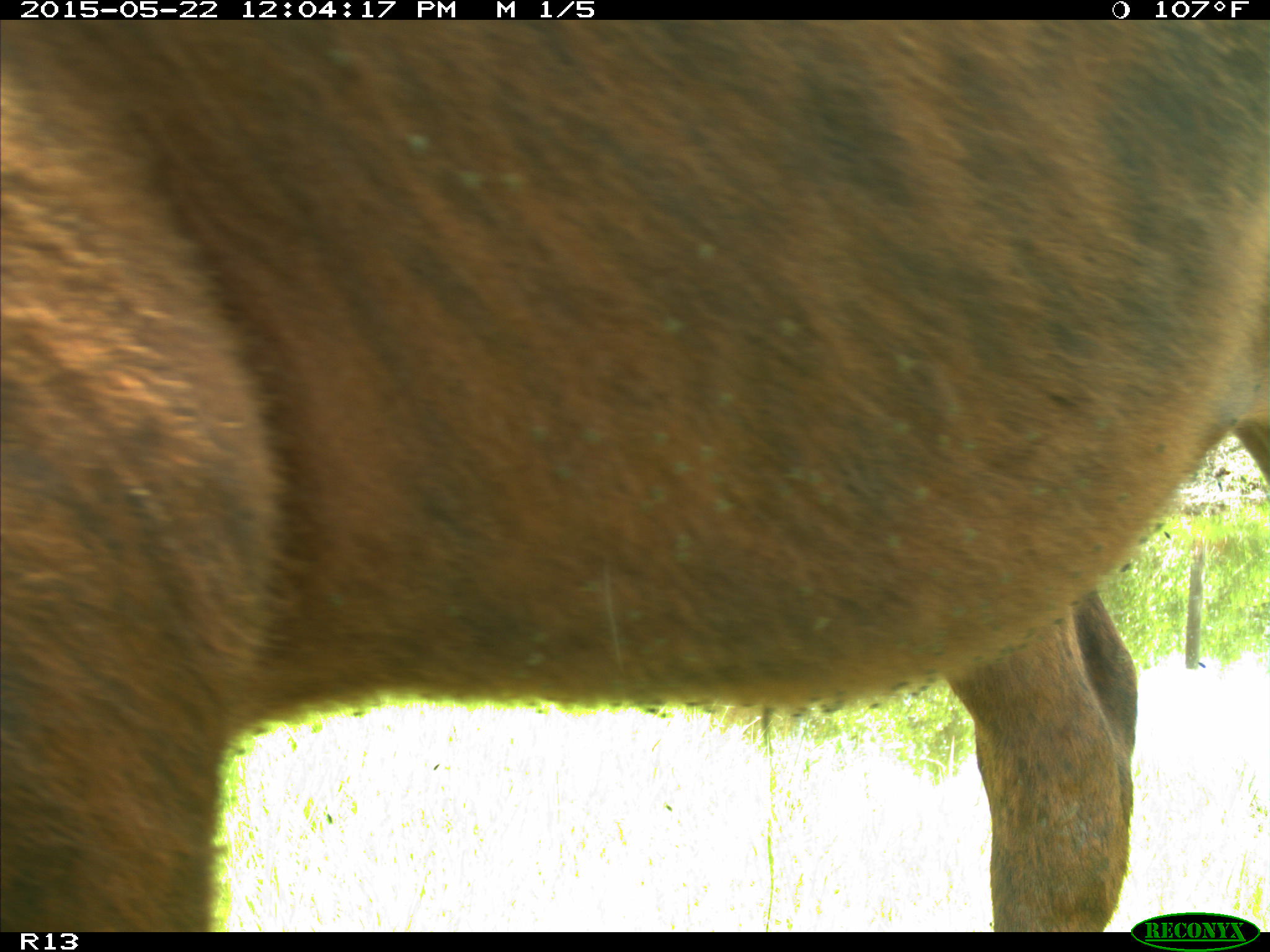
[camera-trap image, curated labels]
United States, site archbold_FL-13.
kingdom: Animalia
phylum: Chordata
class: Mammalia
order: Artiodactyla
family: Bovidae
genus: Bos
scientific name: Bos taurus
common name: domestic cow